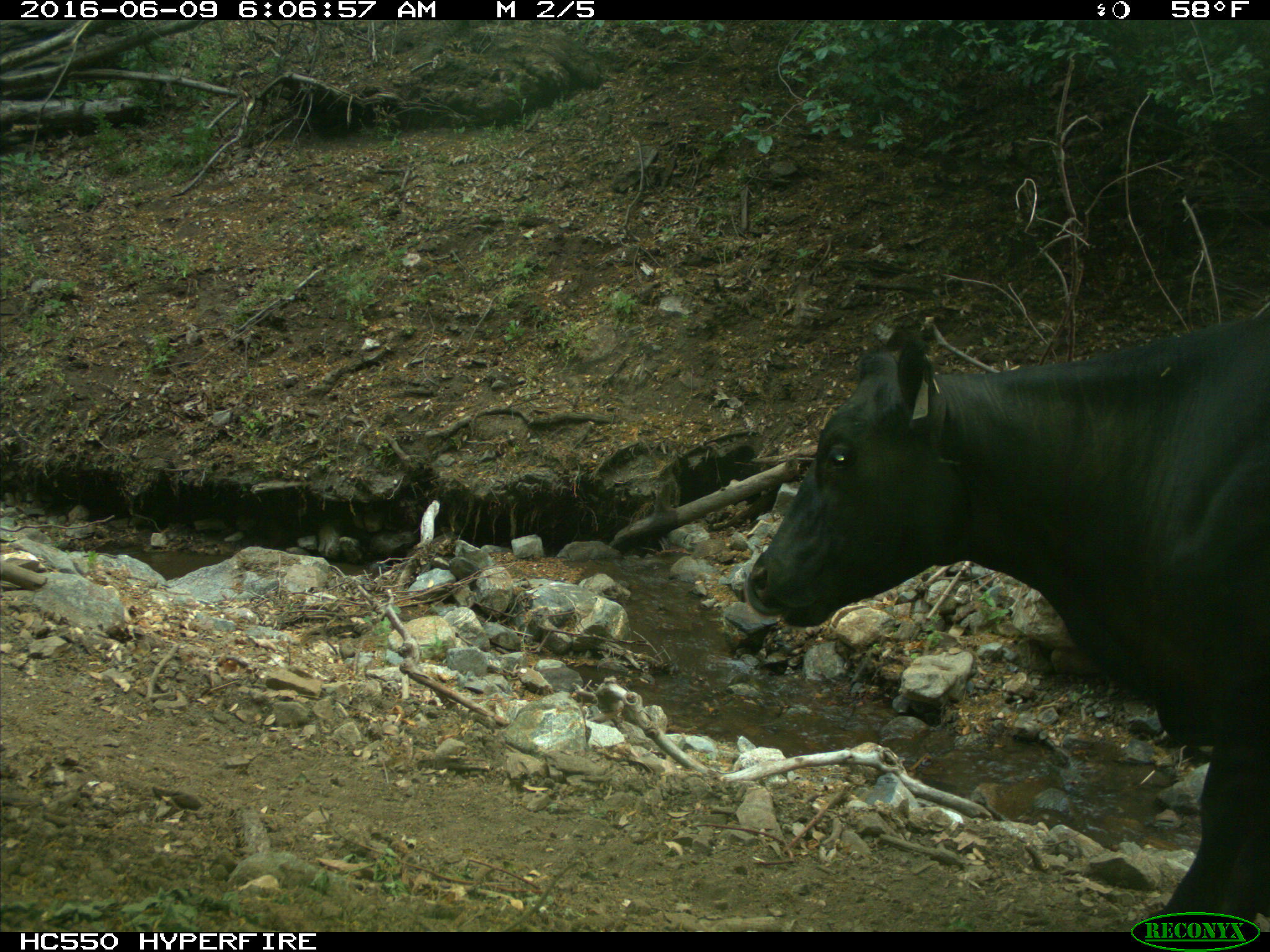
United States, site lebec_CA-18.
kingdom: Animalia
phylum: Chordata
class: Mammalia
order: Artiodactyla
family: Bovidae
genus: Bos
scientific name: Bos taurus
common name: domestic cow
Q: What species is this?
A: Bos taurus (domestic cow).